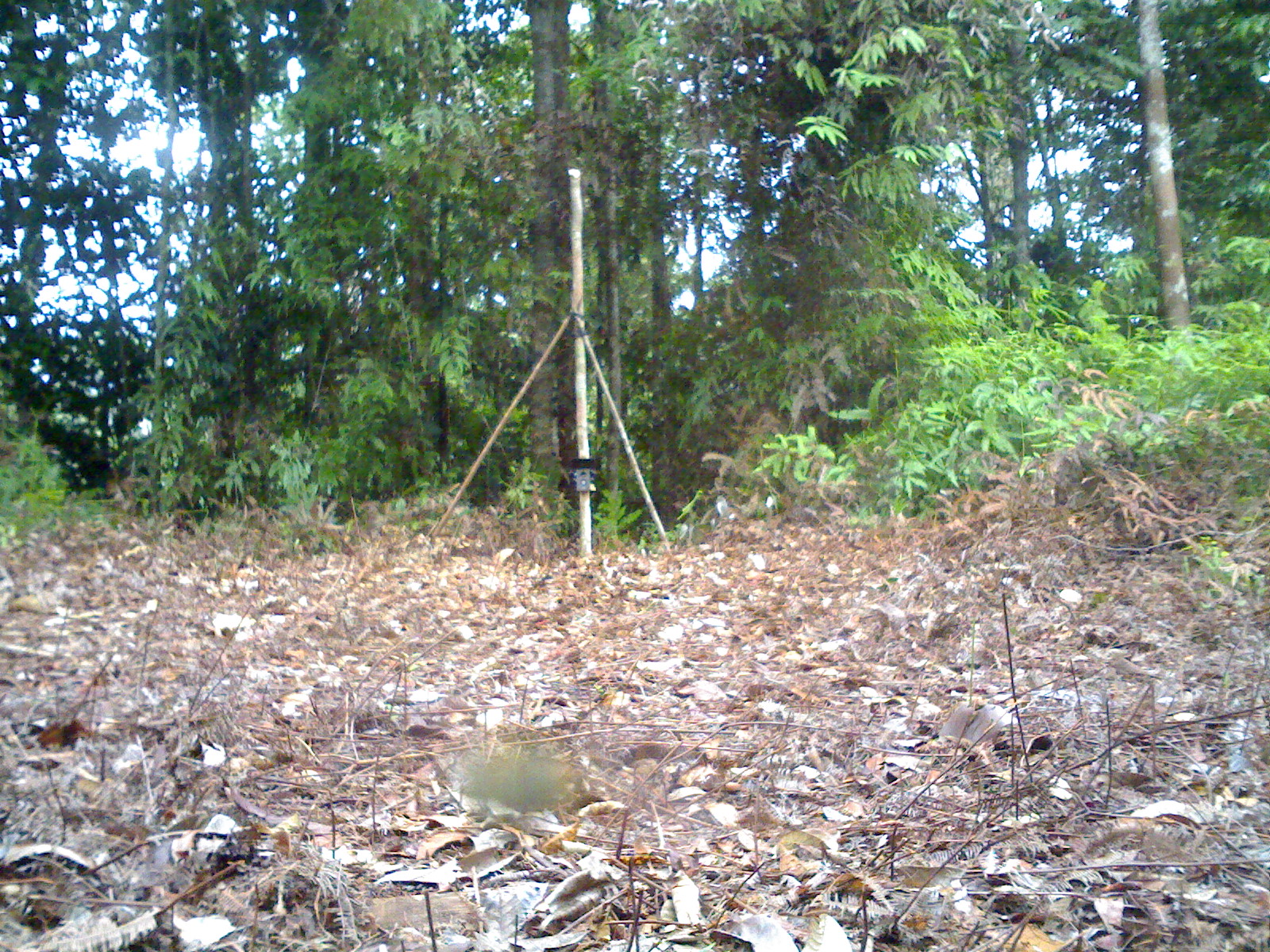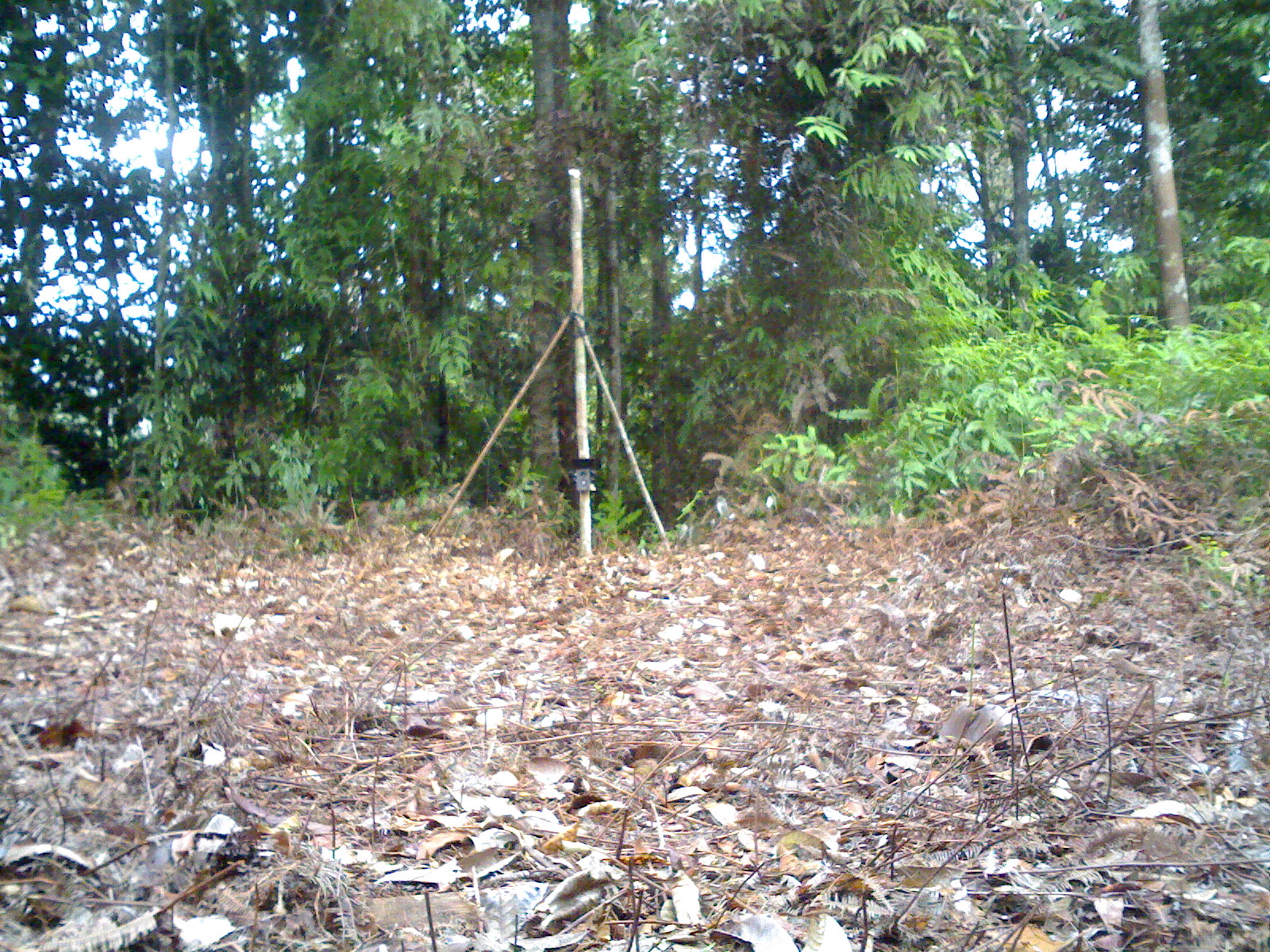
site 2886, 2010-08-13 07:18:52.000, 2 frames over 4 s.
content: unidentified animal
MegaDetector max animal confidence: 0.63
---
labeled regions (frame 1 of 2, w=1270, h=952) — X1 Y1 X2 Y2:
unidentifiable: 457 749 581 819